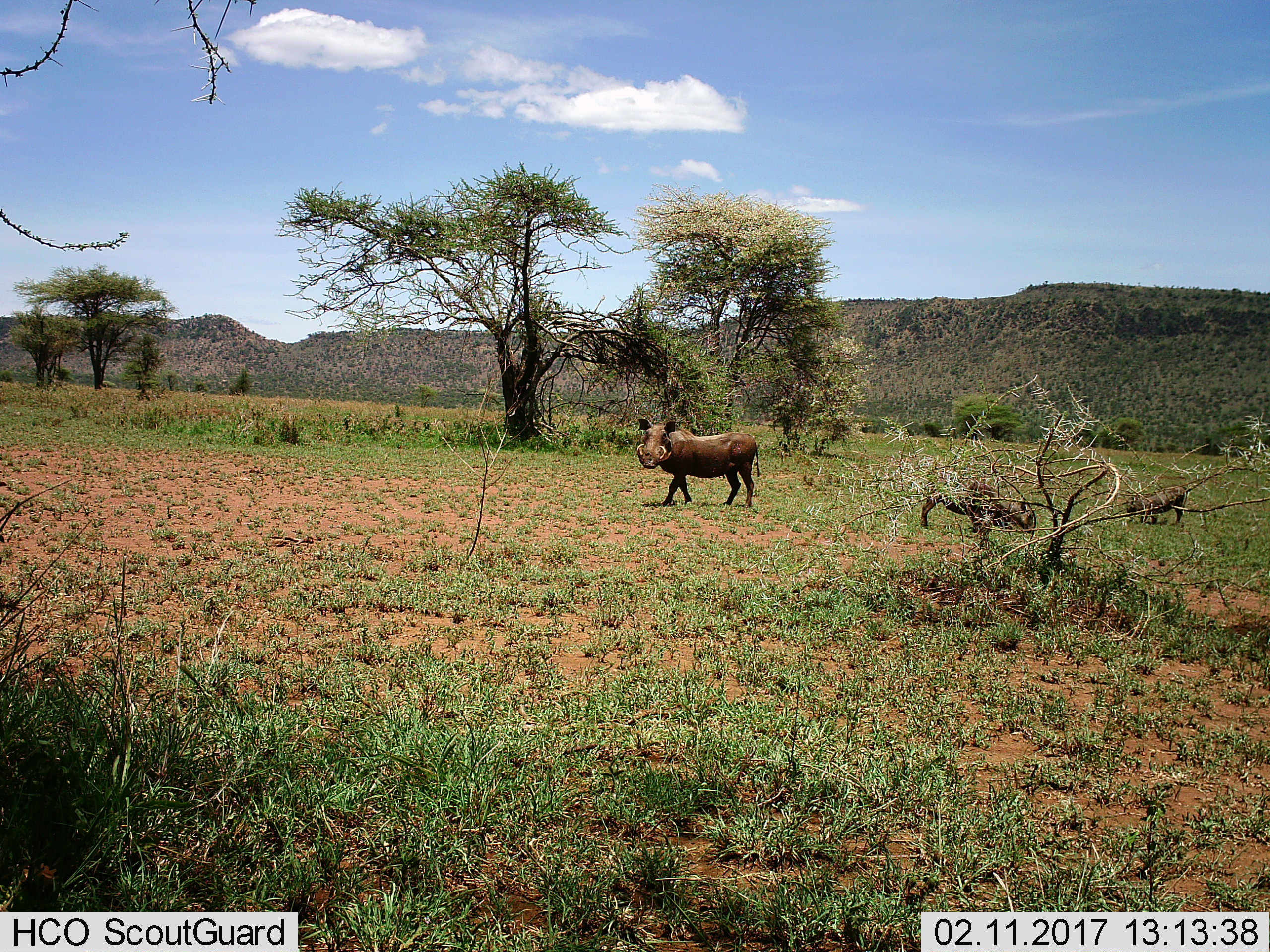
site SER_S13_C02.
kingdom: Animalia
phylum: Chordata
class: Mammalia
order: Artiodactyla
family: Suidae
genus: Phacochoerus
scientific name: Phacochoerus africanus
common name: warthog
Warthog (Phacochoerus africanus), count 3. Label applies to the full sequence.